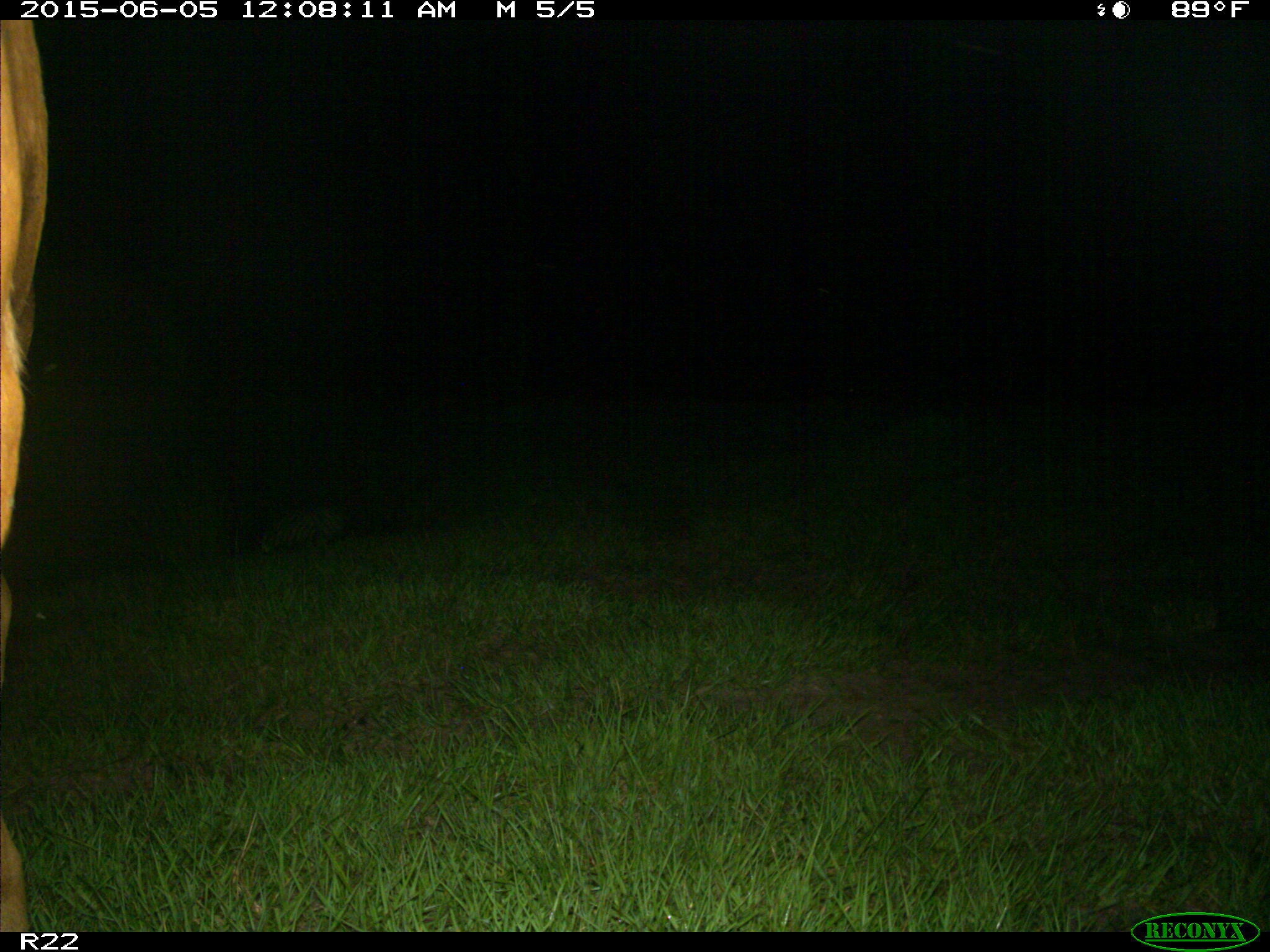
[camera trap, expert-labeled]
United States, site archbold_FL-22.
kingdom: Animalia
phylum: Chordata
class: Mammalia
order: Artiodactyla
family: Bovidae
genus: Bos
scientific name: Bos taurus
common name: domestic cow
Bos taurus (domestic cow).